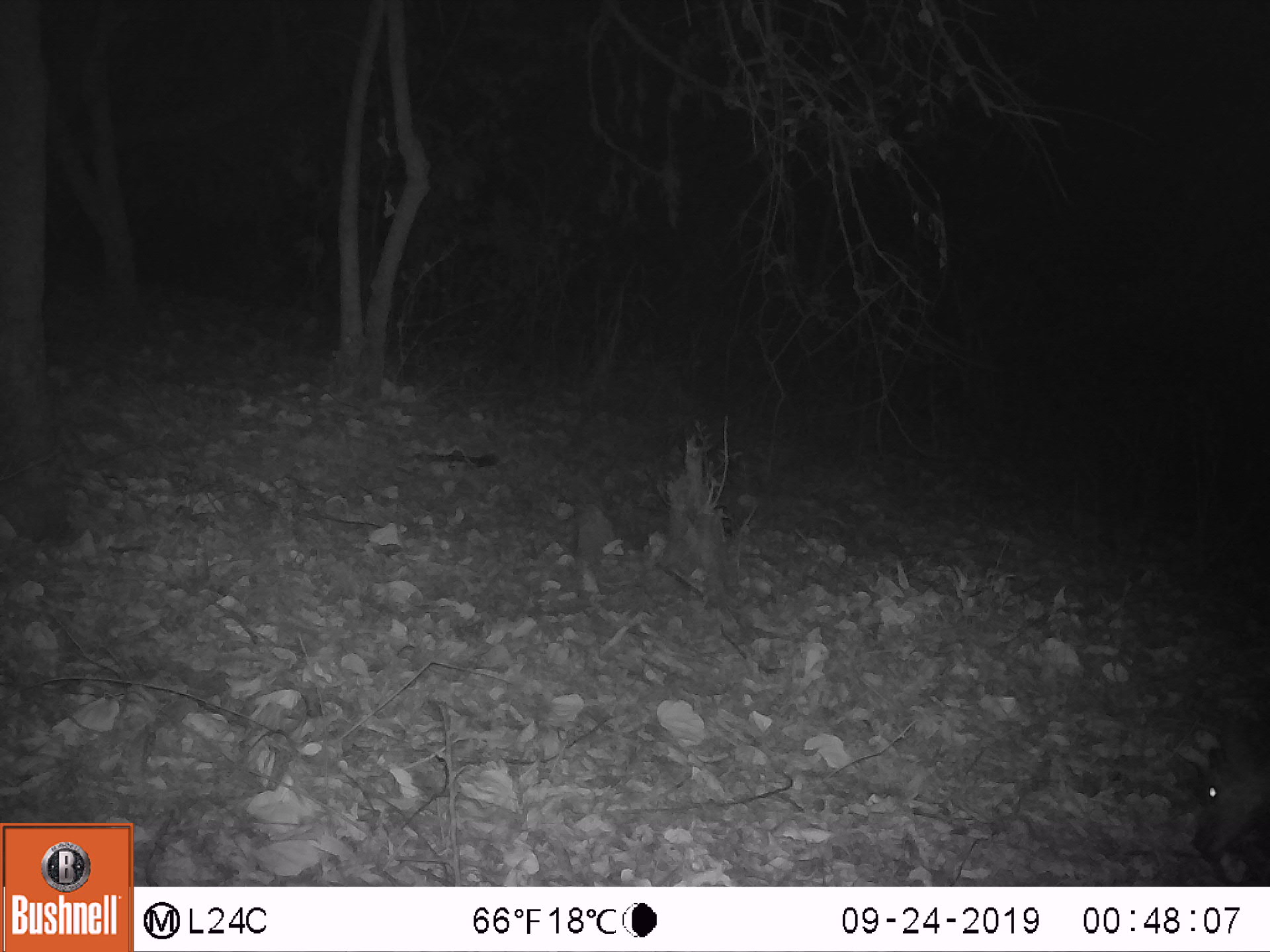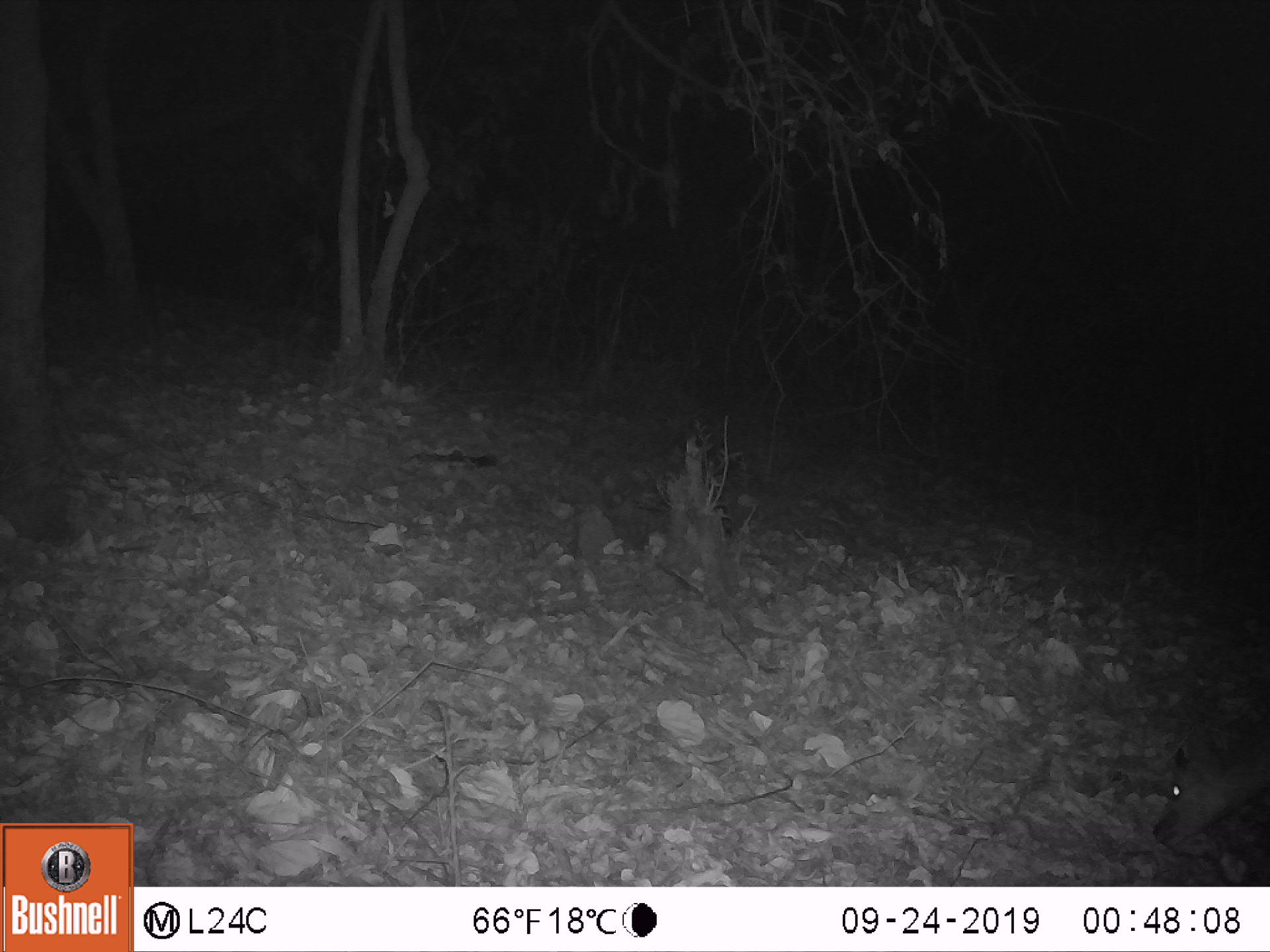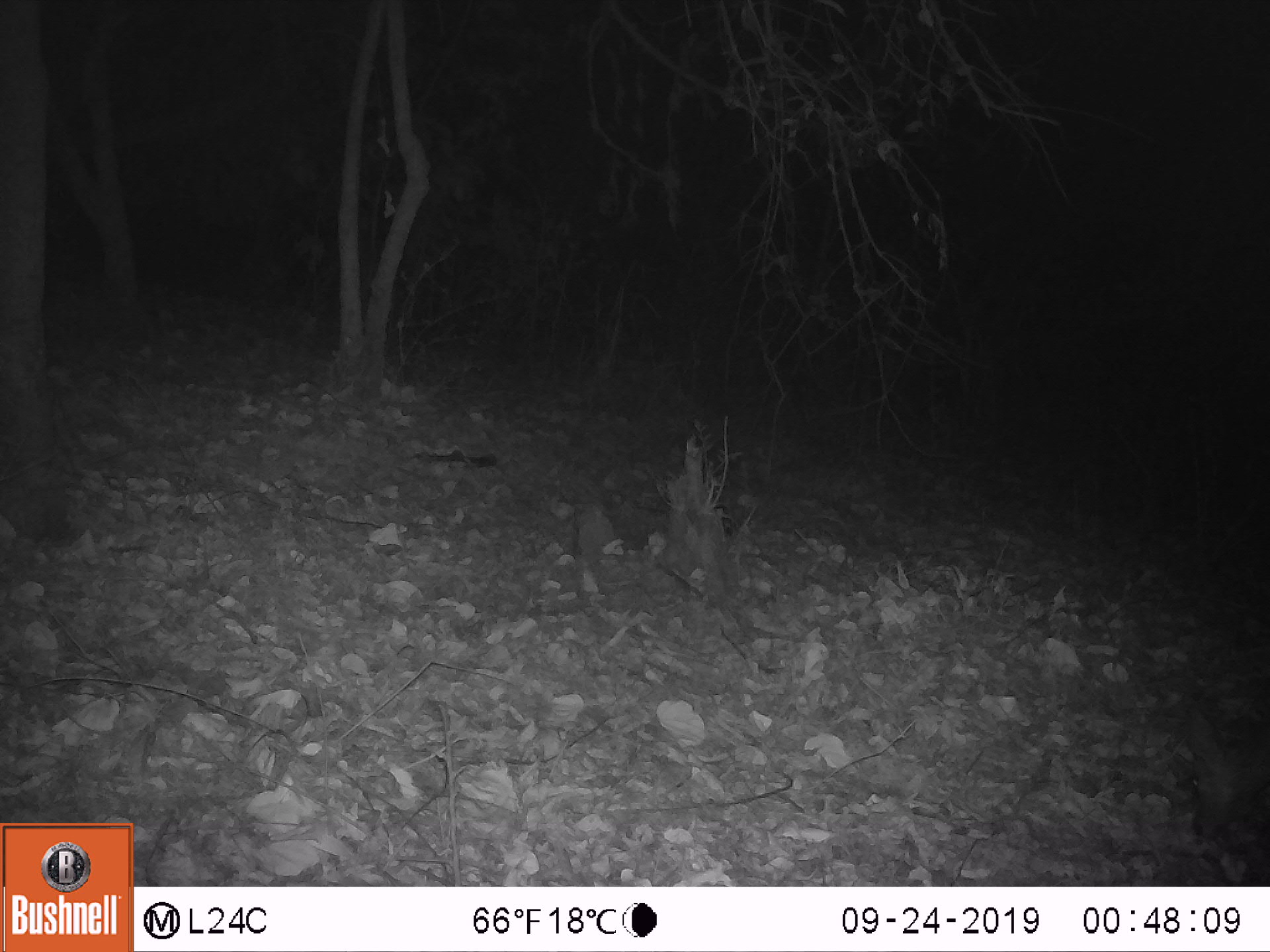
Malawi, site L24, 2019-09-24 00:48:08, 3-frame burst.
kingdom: Animalia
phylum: Chordata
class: Mammalia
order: Artiodactyla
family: Bovidae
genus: Tragelaphus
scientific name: Tragelaphus sylvaticus sylvaticus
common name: cape bushbuck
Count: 1.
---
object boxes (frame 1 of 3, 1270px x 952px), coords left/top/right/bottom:
cape bushbuck: 1176/711/1263/864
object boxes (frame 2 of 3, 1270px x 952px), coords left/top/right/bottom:
cape bushbuck: 1145/711/1263/858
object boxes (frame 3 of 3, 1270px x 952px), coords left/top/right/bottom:
cape bushbuck: 1165/696/1263/845